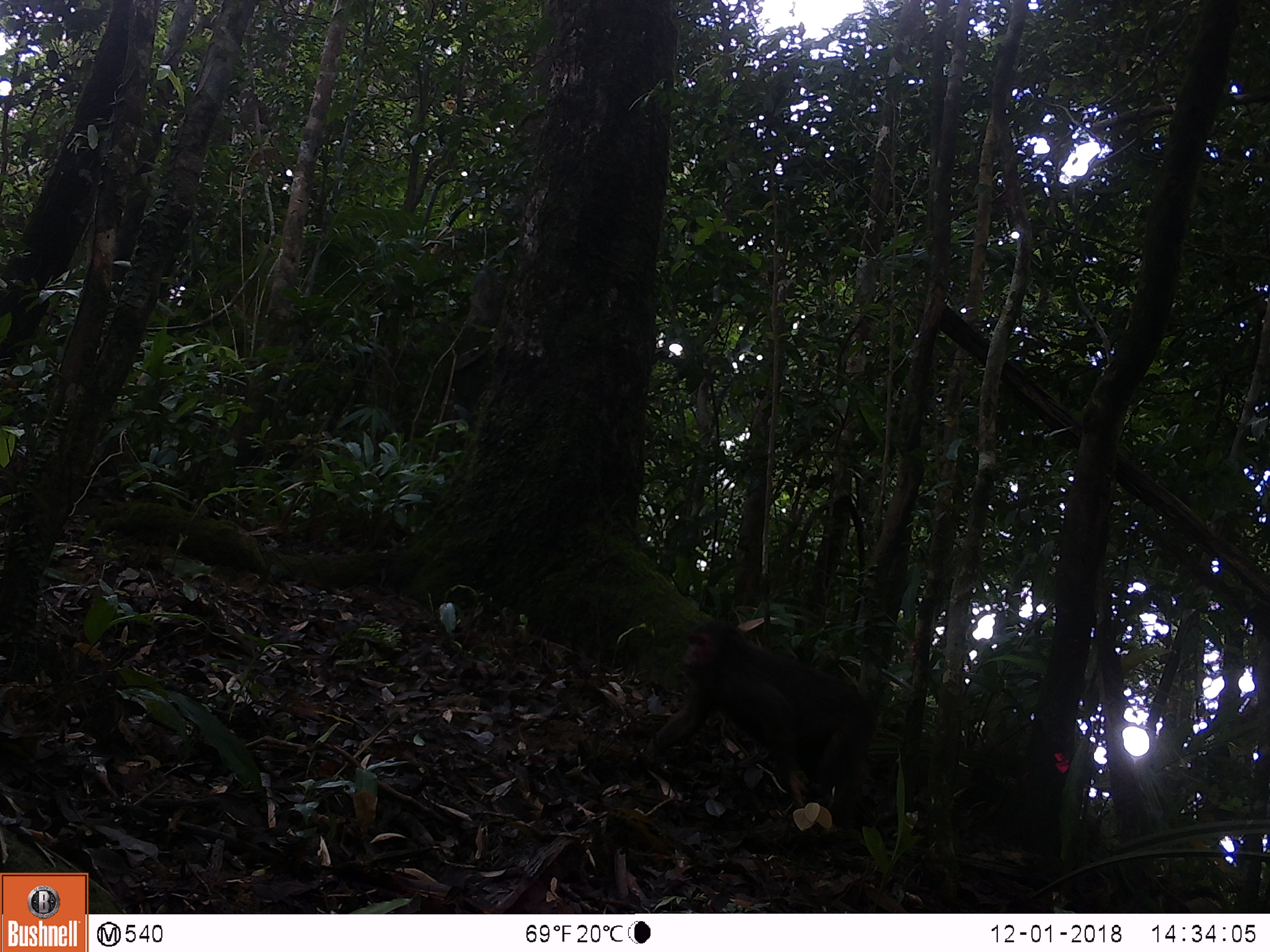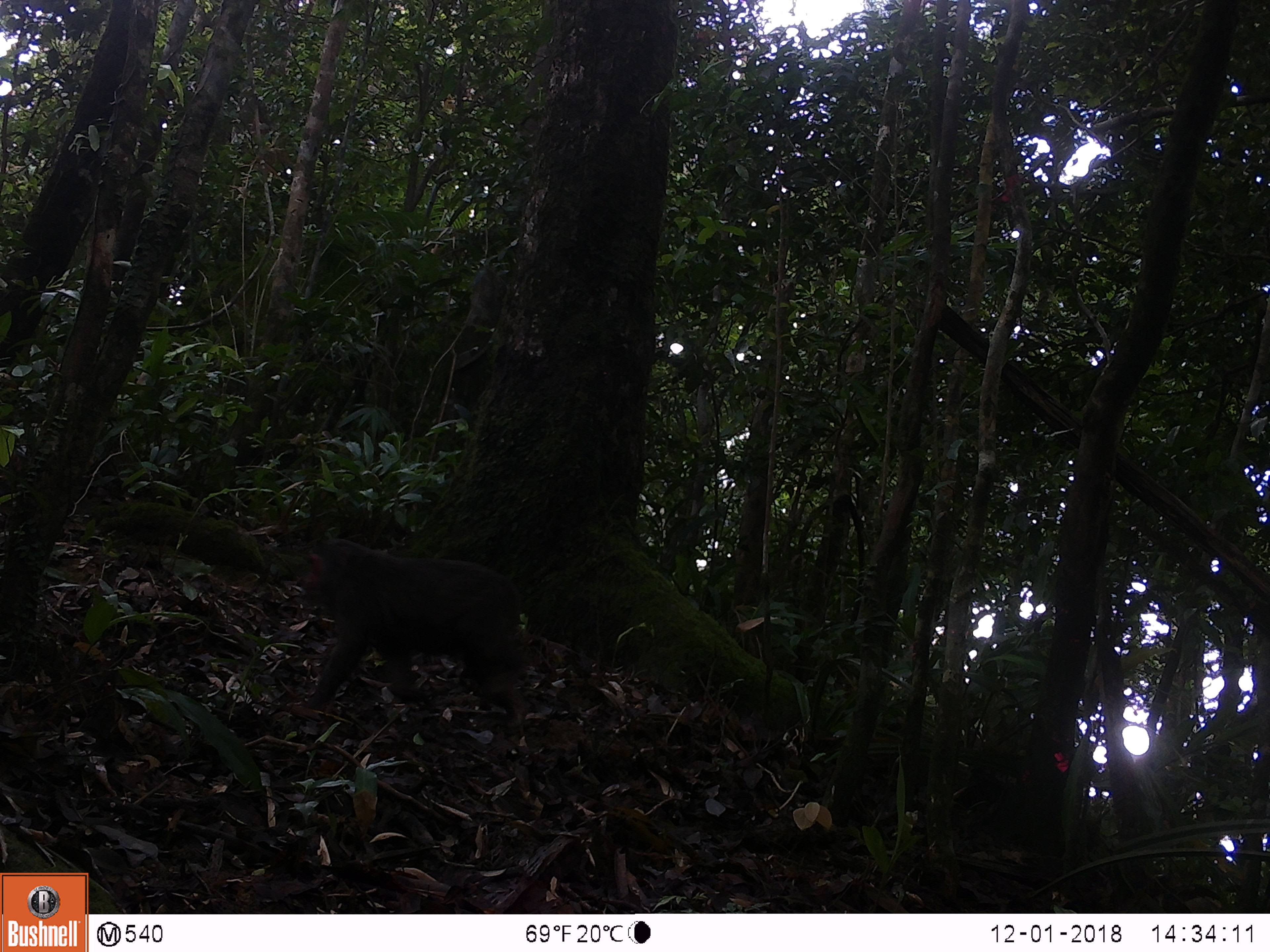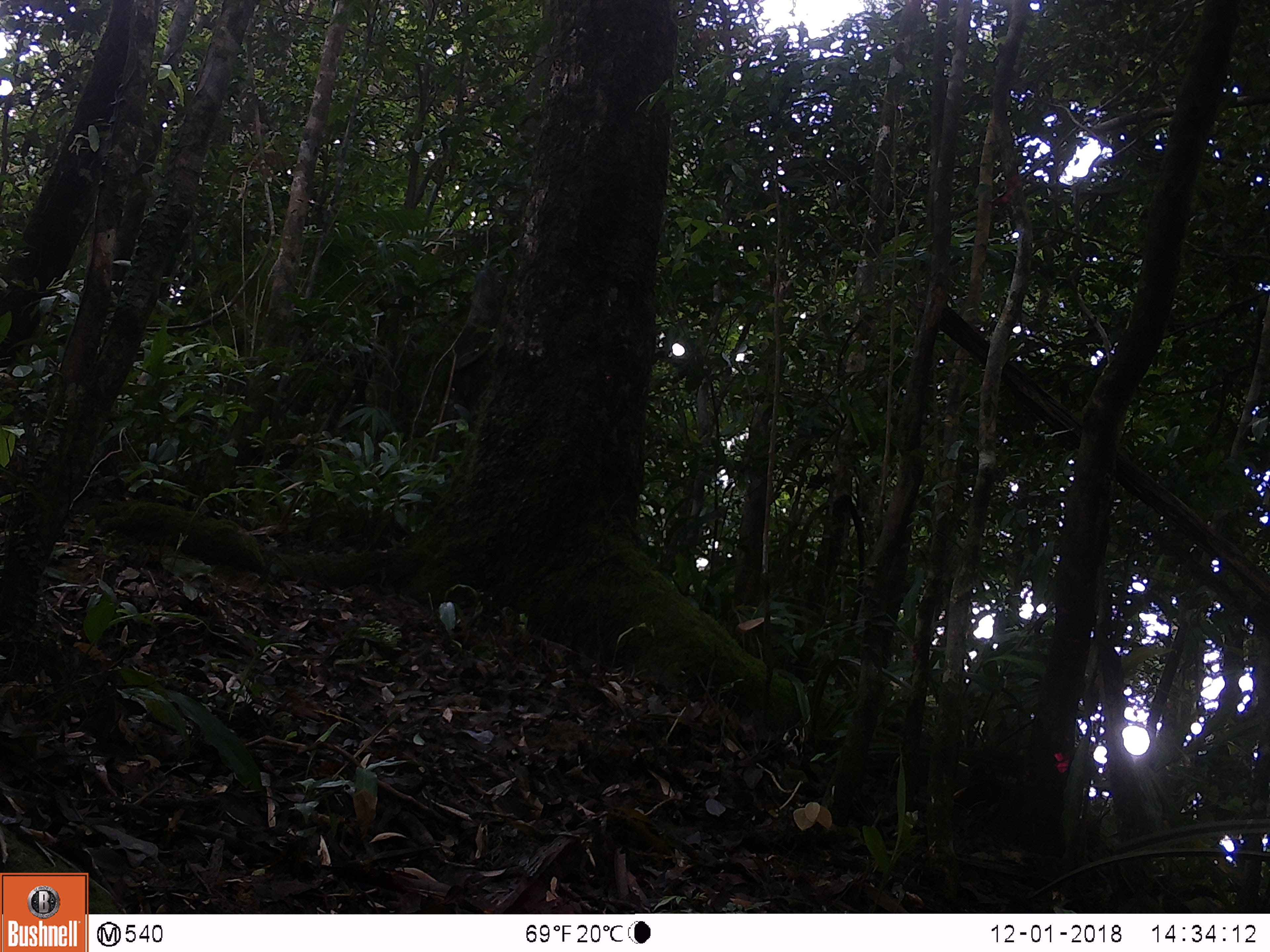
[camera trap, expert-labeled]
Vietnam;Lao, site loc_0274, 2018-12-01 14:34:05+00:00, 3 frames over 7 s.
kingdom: Animalia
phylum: Chordata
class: Mammalia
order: Primates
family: Cercopithecidae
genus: Macaca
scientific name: Macaca arctoides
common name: stump-tailed macaque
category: stump tailed macaque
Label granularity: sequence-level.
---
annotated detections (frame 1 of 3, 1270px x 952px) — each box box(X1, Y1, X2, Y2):
stump tailed macaque: box(647, 621, 874, 826)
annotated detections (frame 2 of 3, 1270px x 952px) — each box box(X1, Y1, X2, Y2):
stump tailed macaque: box(304, 538, 527, 727)